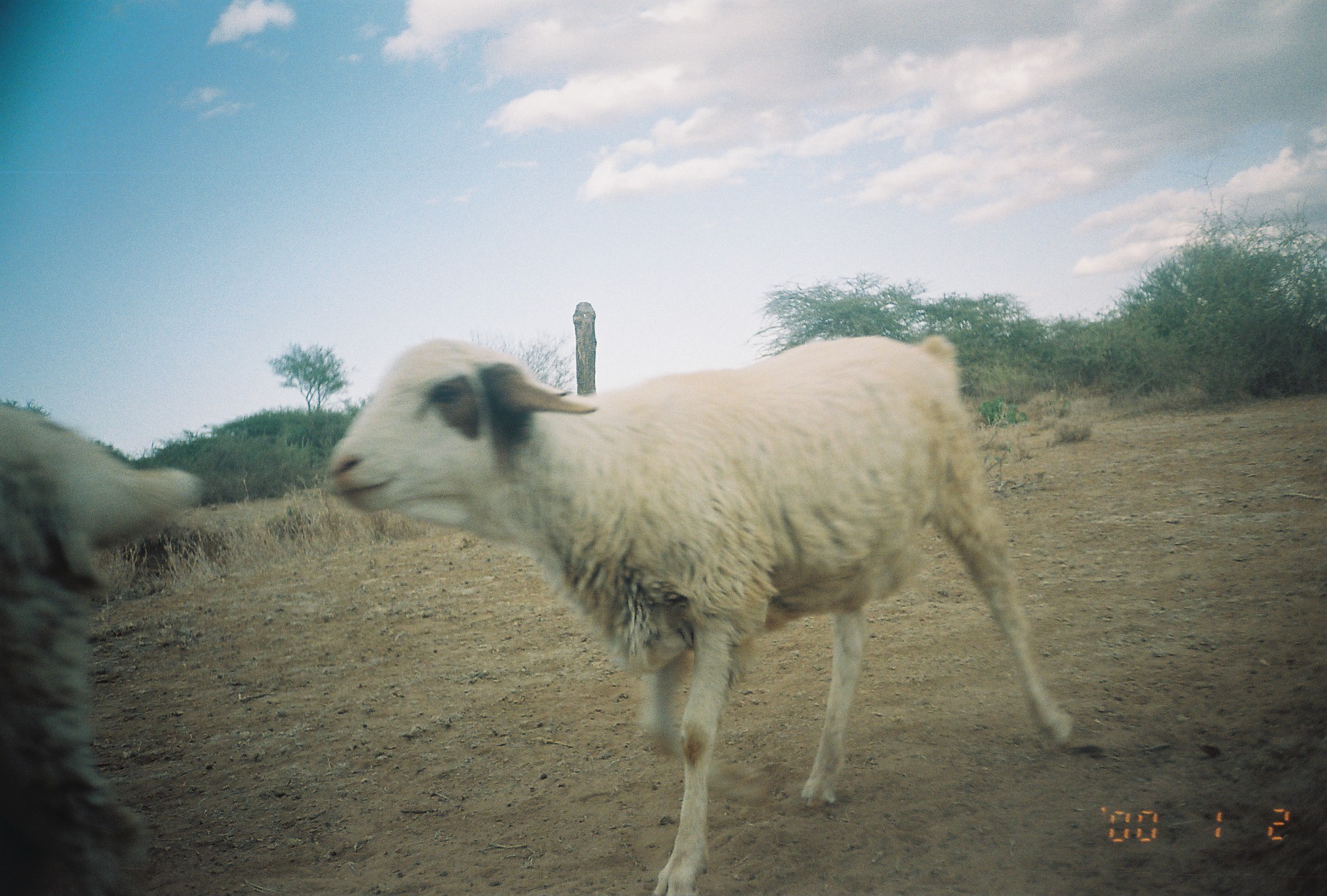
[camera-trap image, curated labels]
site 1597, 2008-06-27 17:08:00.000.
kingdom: Animalia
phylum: Chordata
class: Mammalia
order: Artiodactyla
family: Bovidae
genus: Ovis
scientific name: Ovis aries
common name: domestic sheep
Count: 2.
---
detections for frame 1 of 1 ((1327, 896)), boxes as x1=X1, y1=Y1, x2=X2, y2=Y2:
ovis aries: x1=314, y1=328, x2=1077, y2=896; x1=0, y1=399, x2=202, y2=896